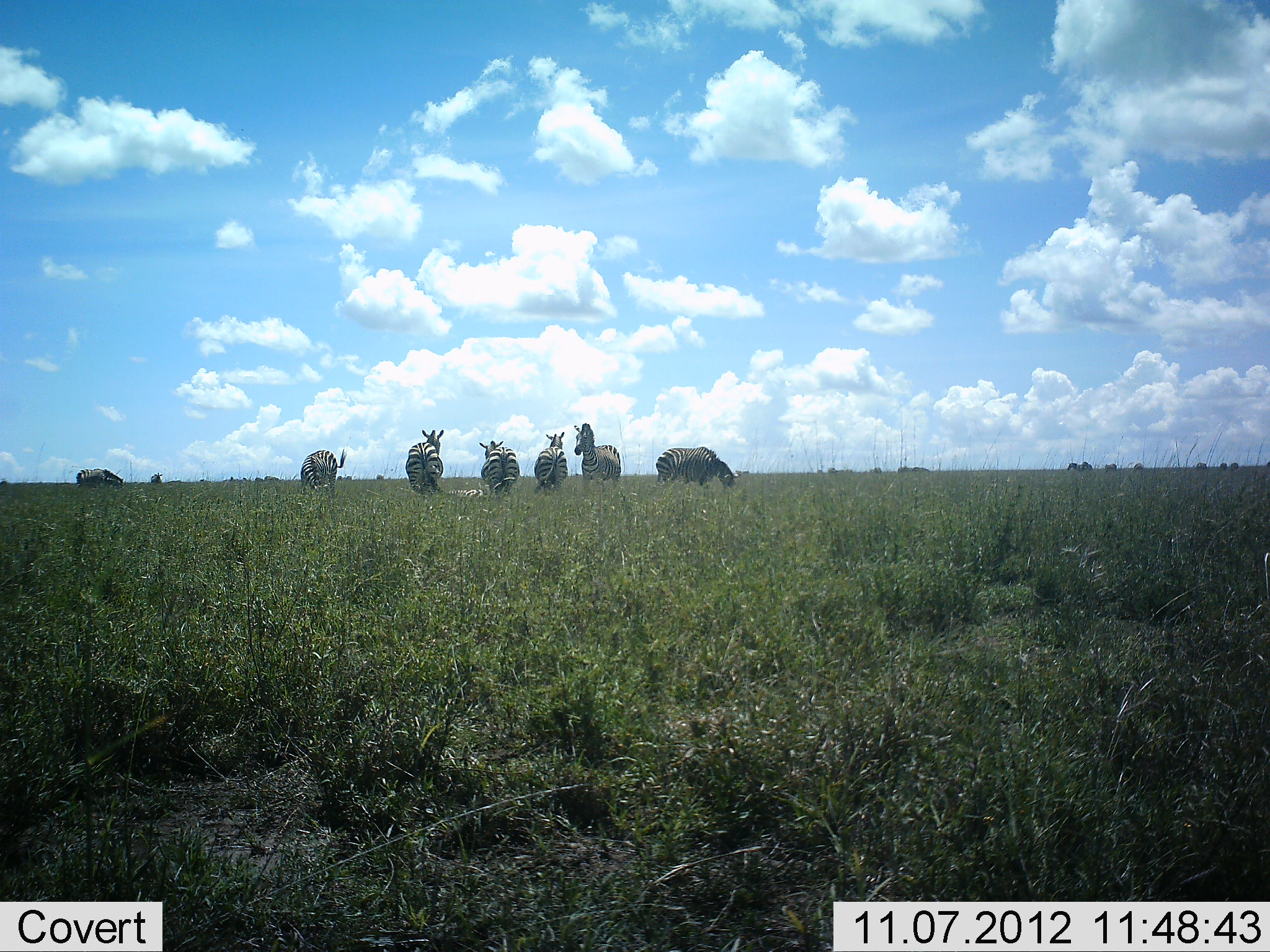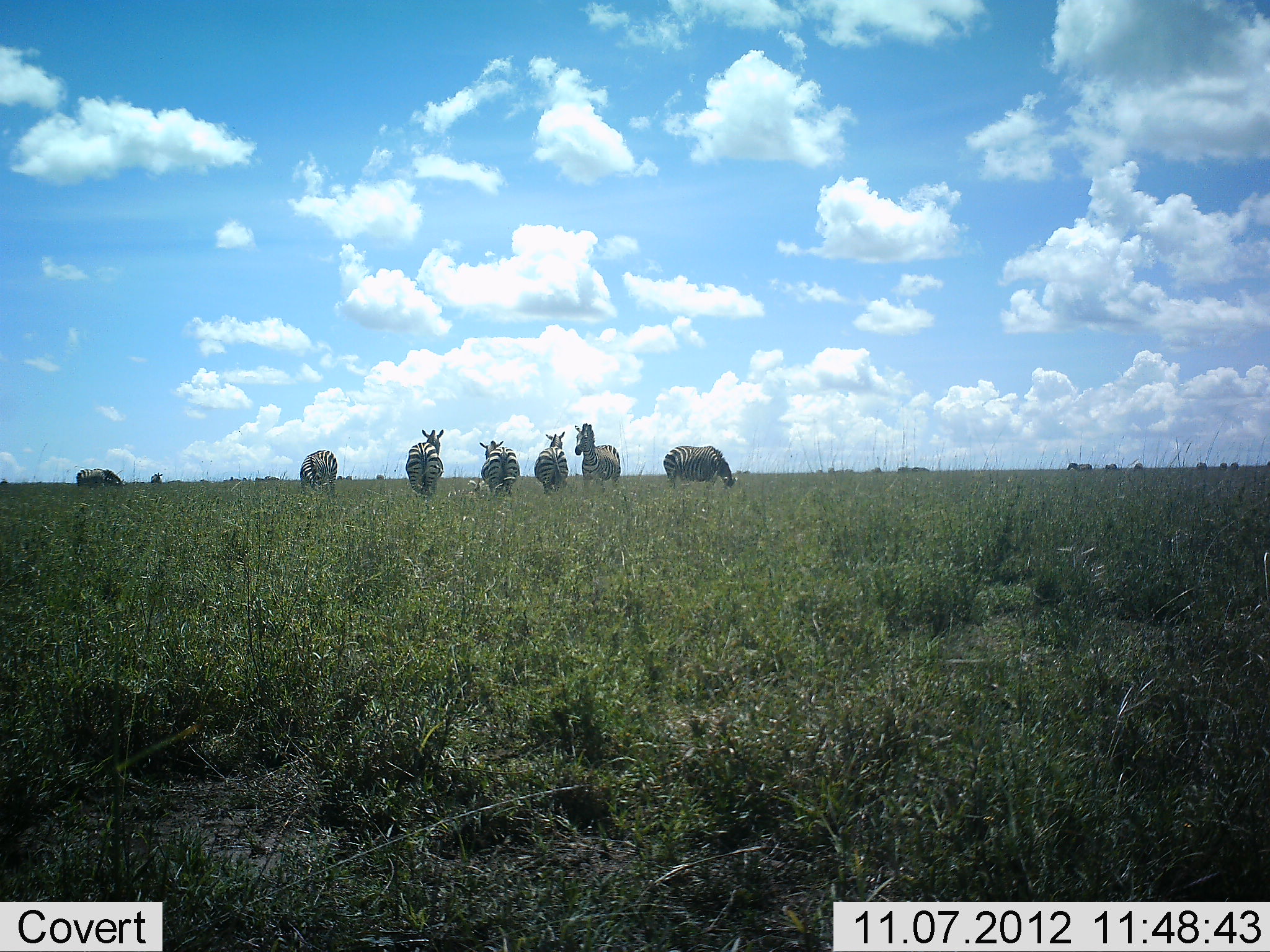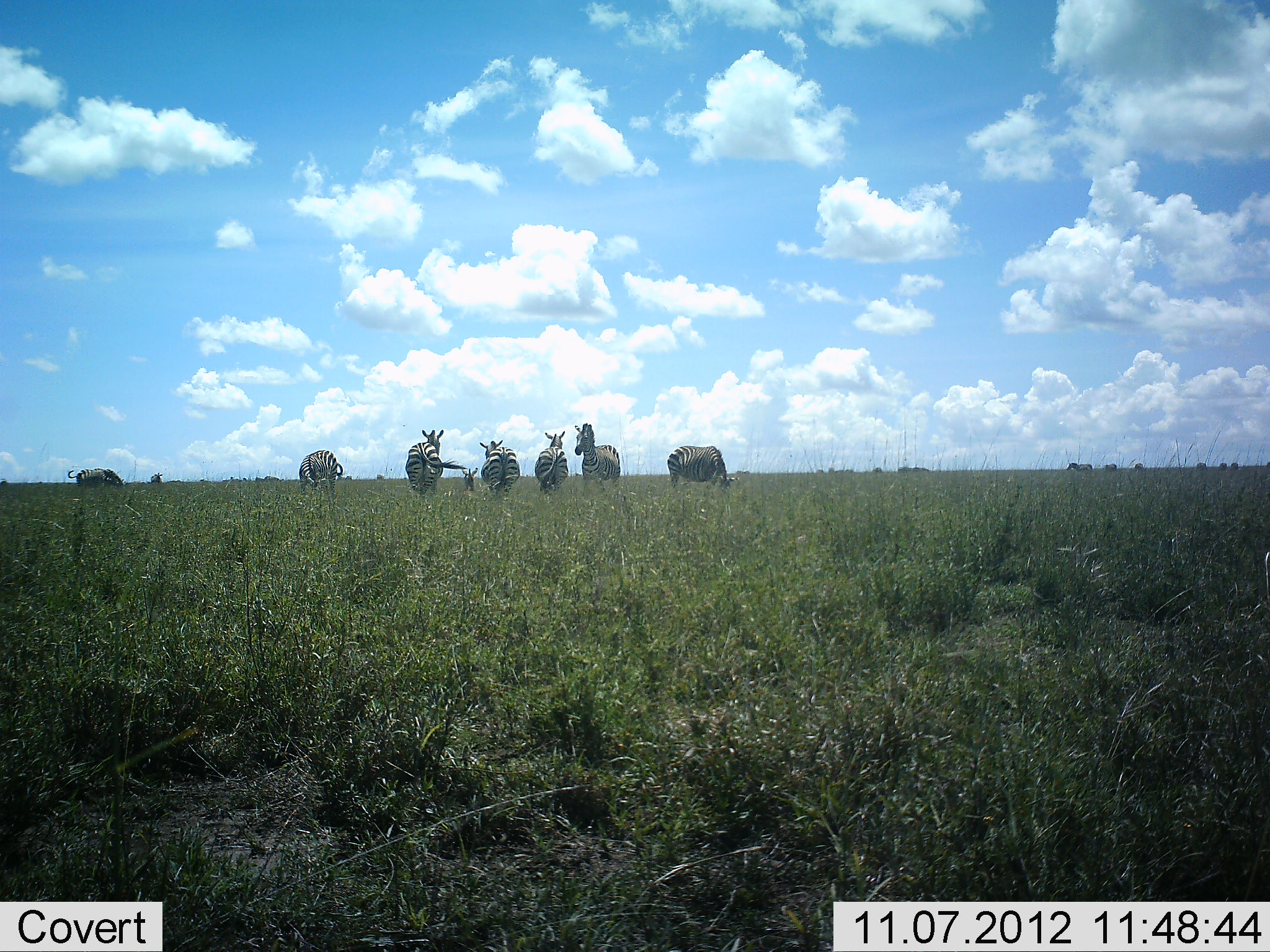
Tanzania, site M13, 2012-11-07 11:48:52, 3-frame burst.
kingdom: Animalia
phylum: Chordata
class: Mammalia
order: Perissodactyla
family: Equidae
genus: Equus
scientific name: Equus quagga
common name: plains zebra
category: zebra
Zebra (plains zebra) (Equus quagga), count 7. Behavior (volunteer vote fractions): standing 73%, resting 9%, moving 36%, interacting 0%. Young present (vote fraction): 9%. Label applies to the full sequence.